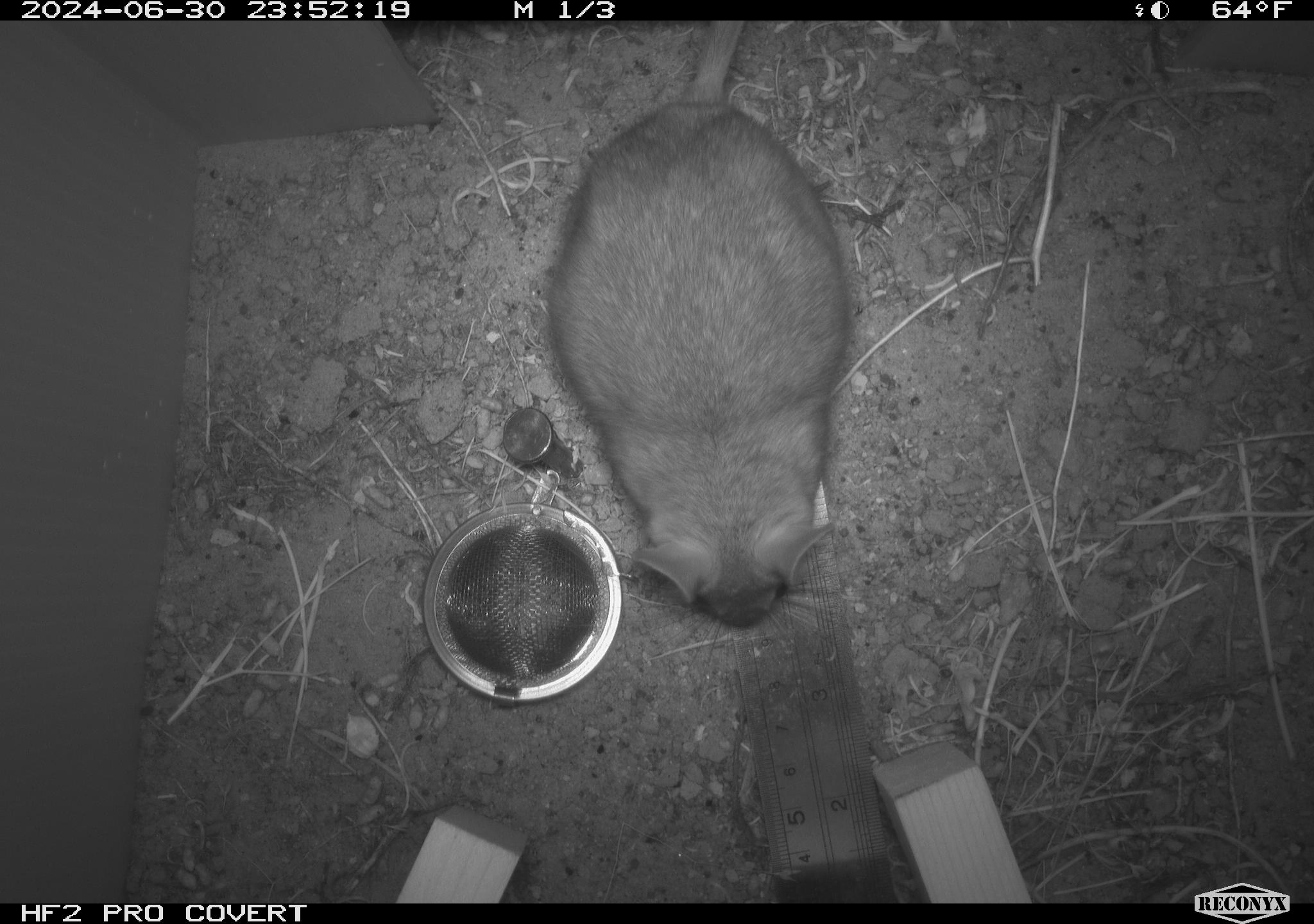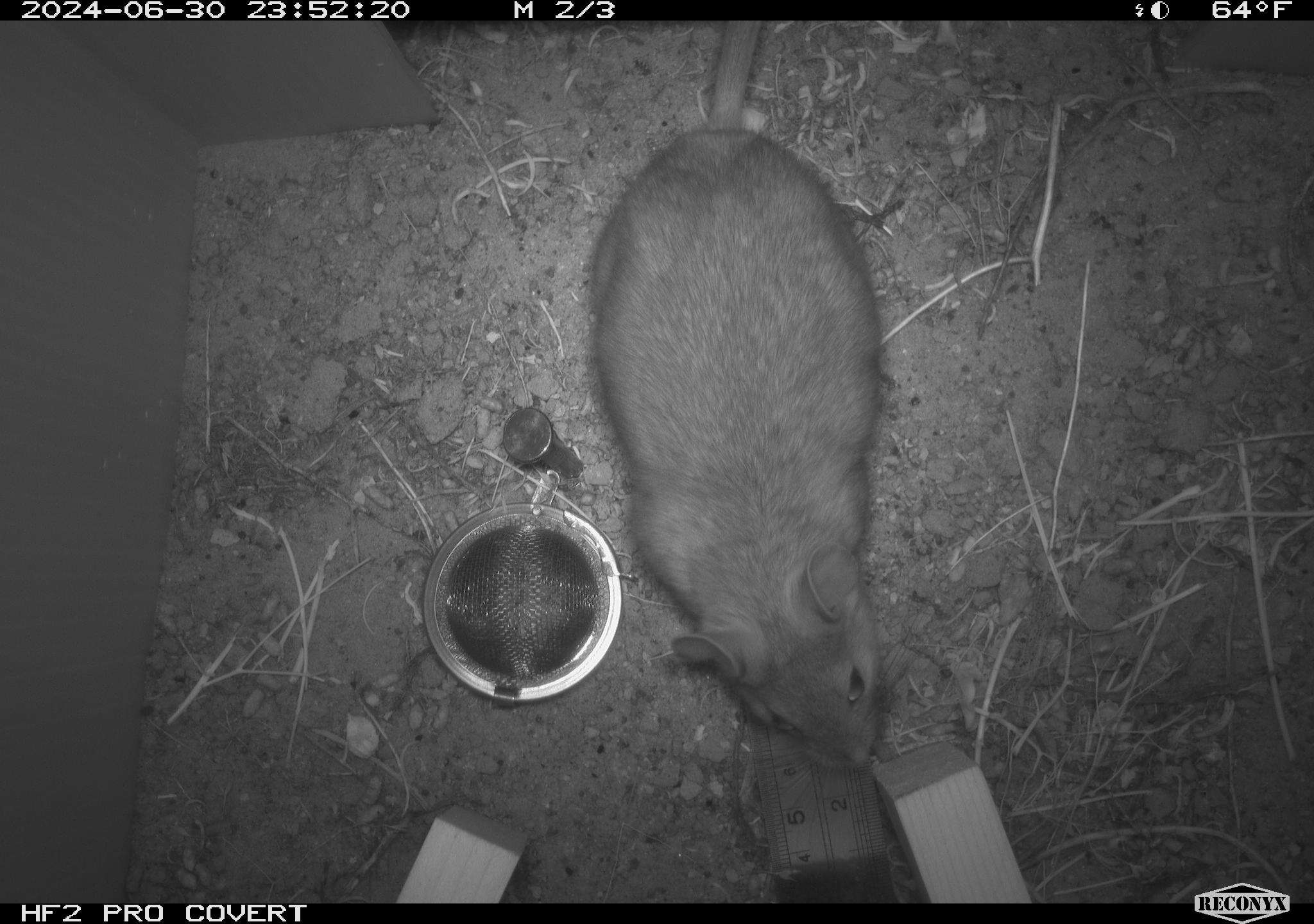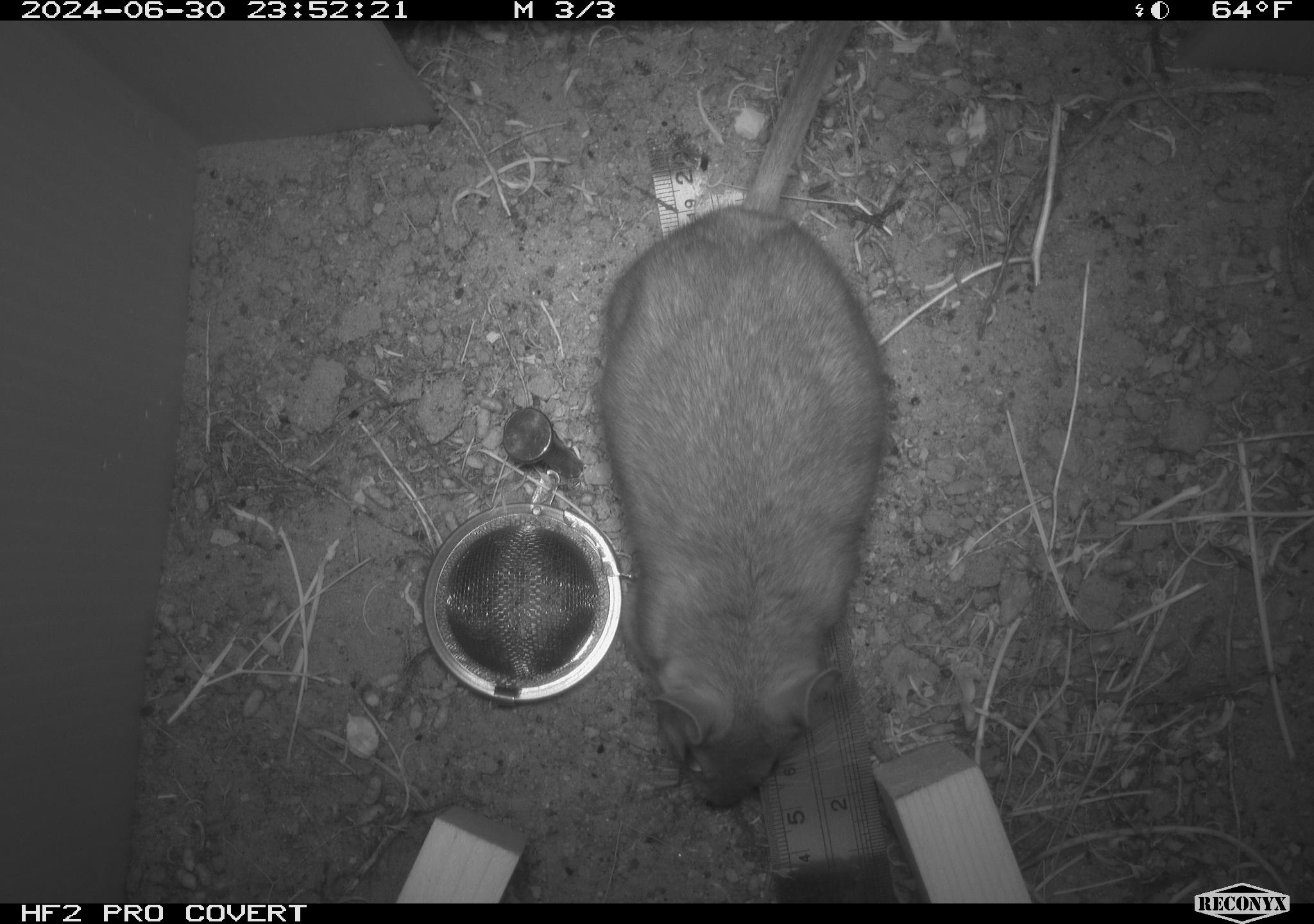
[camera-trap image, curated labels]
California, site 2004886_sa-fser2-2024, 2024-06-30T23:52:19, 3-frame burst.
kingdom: Animalia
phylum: Chordata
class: Mammalia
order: Rodentia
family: Cricetidae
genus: Neotoma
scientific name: Neotoma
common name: pack rat or woodrat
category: neotoma species